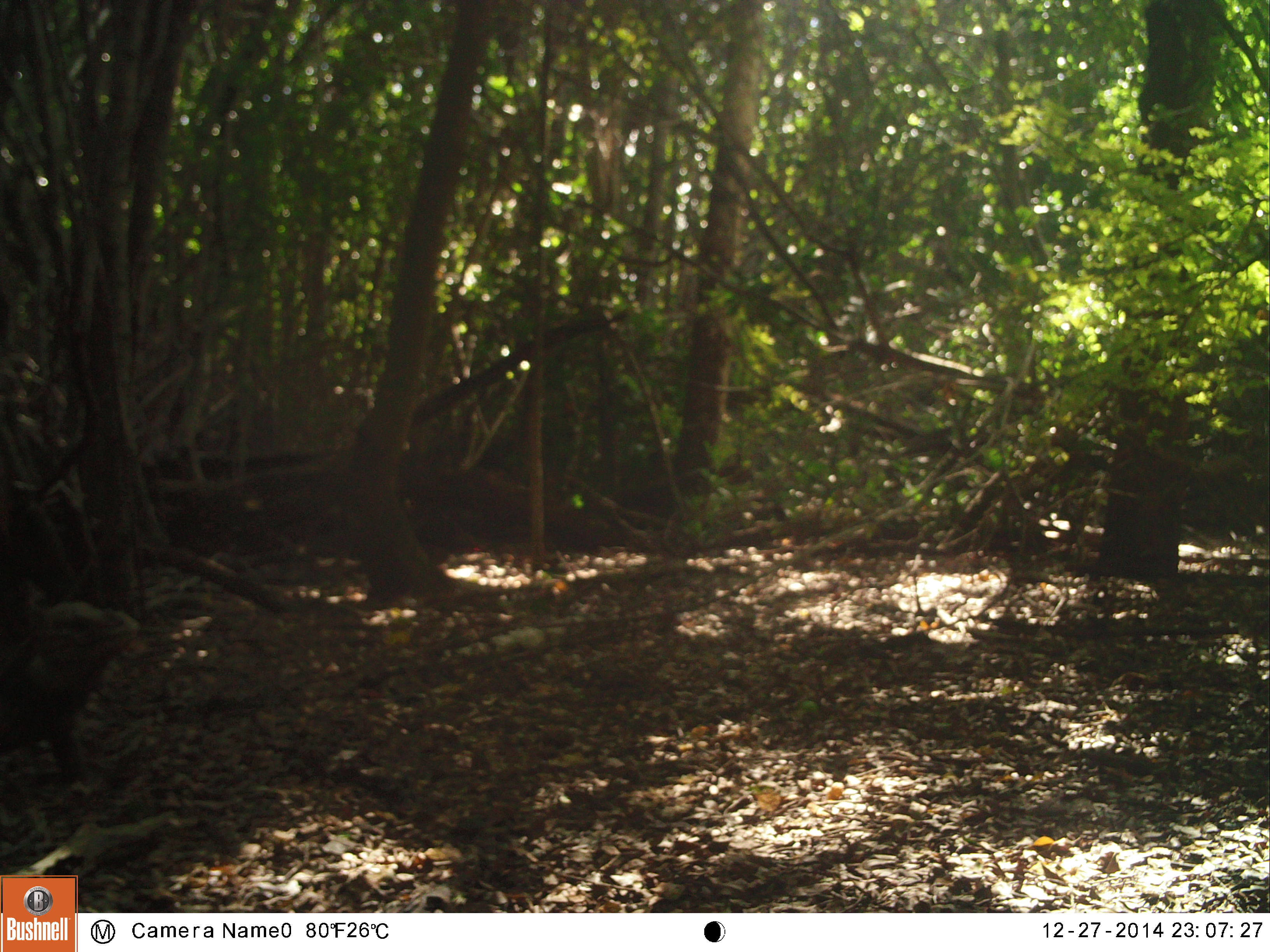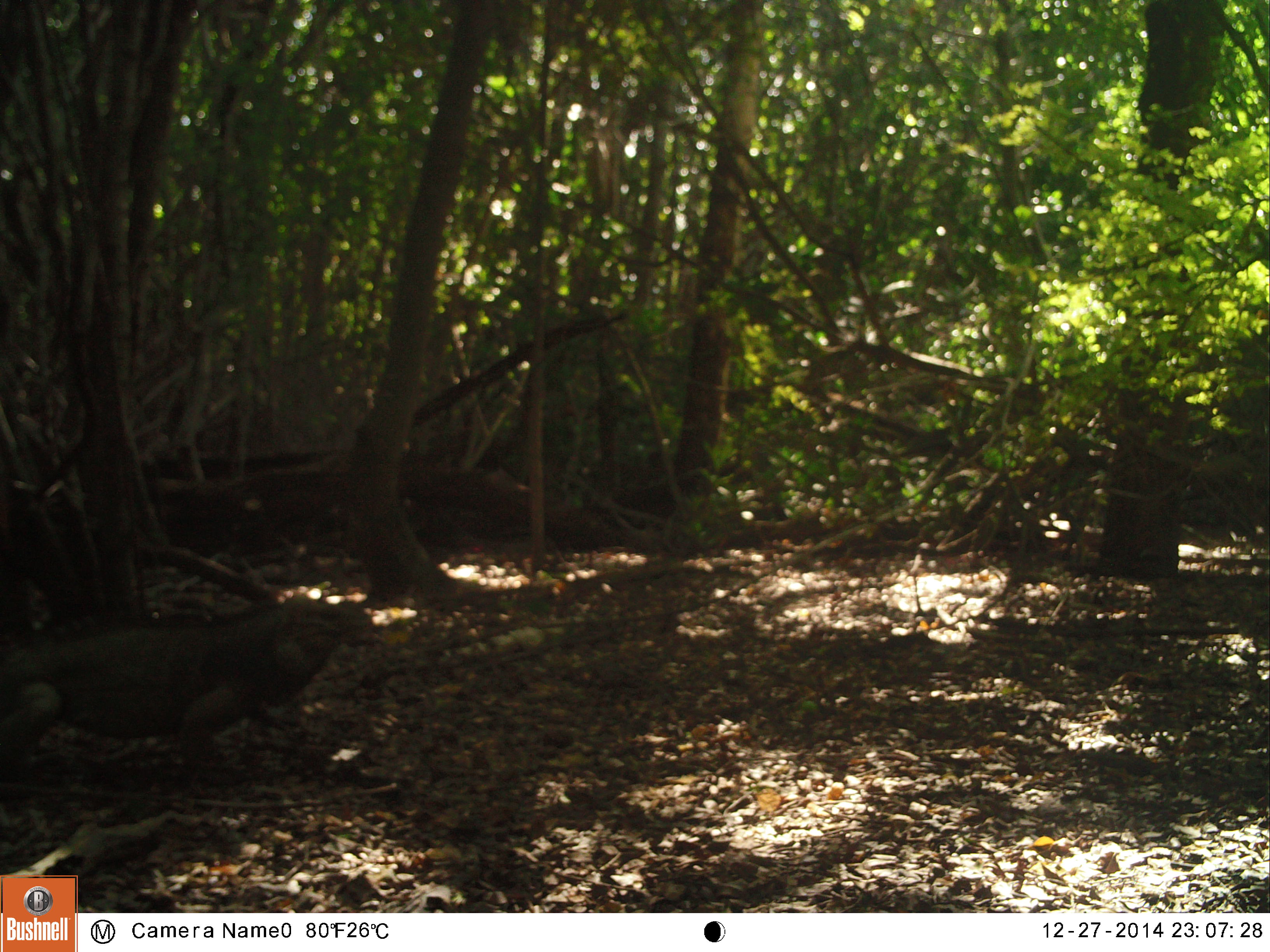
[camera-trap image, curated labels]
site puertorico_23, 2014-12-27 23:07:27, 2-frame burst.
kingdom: Animalia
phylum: Chordata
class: Reptilia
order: Squamata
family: Iguanidae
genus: Iguana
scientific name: Iguana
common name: typical iguanas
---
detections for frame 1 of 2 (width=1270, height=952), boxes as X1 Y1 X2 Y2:
iguana: 0 581 140 793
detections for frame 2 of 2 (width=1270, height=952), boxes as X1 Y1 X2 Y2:
iguana: 0 593 367 776